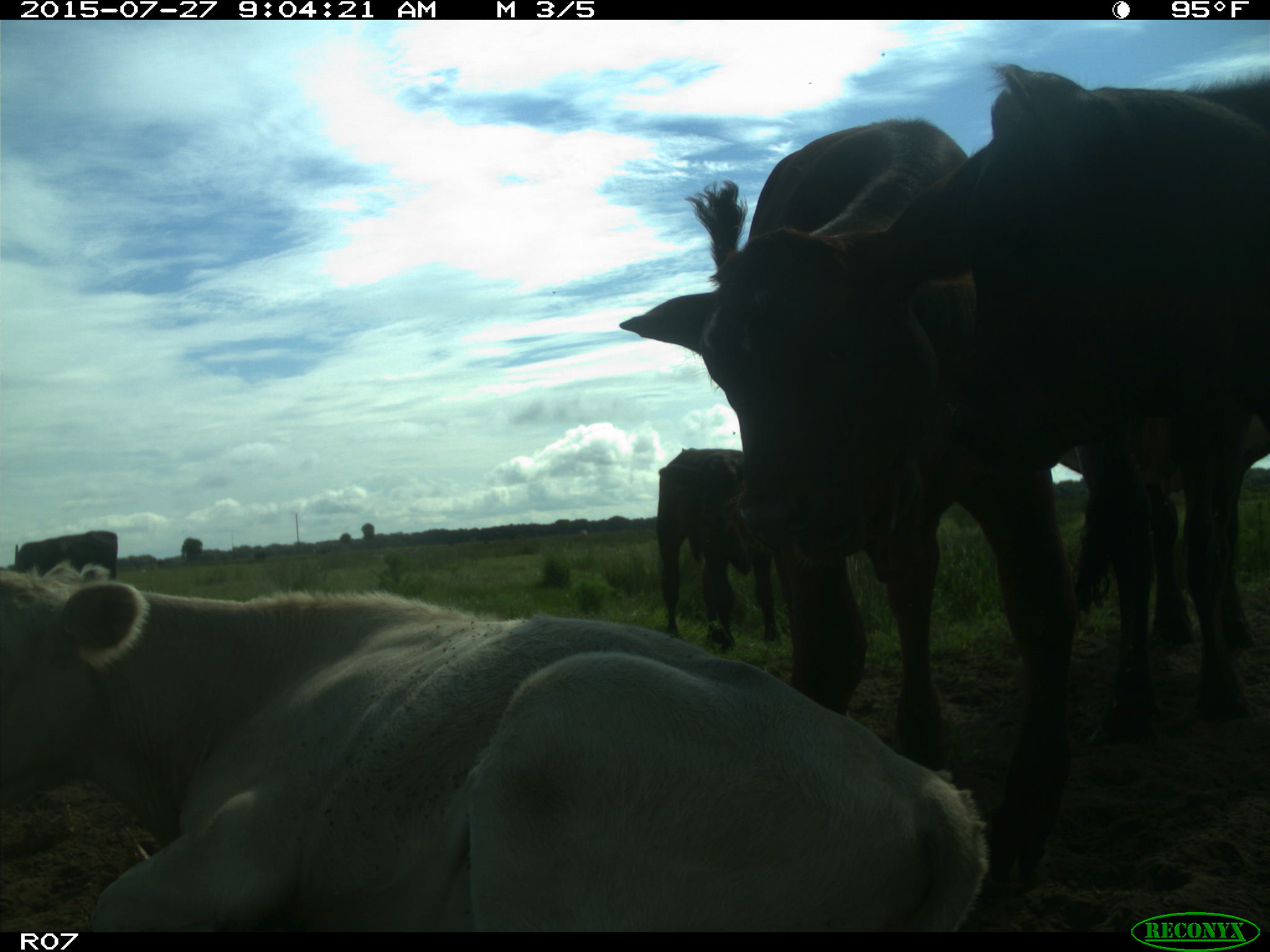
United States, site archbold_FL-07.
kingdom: Animalia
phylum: Chordata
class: Mammalia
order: Artiodactyla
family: Bovidae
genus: Bos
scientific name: Bos taurus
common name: domestic cow